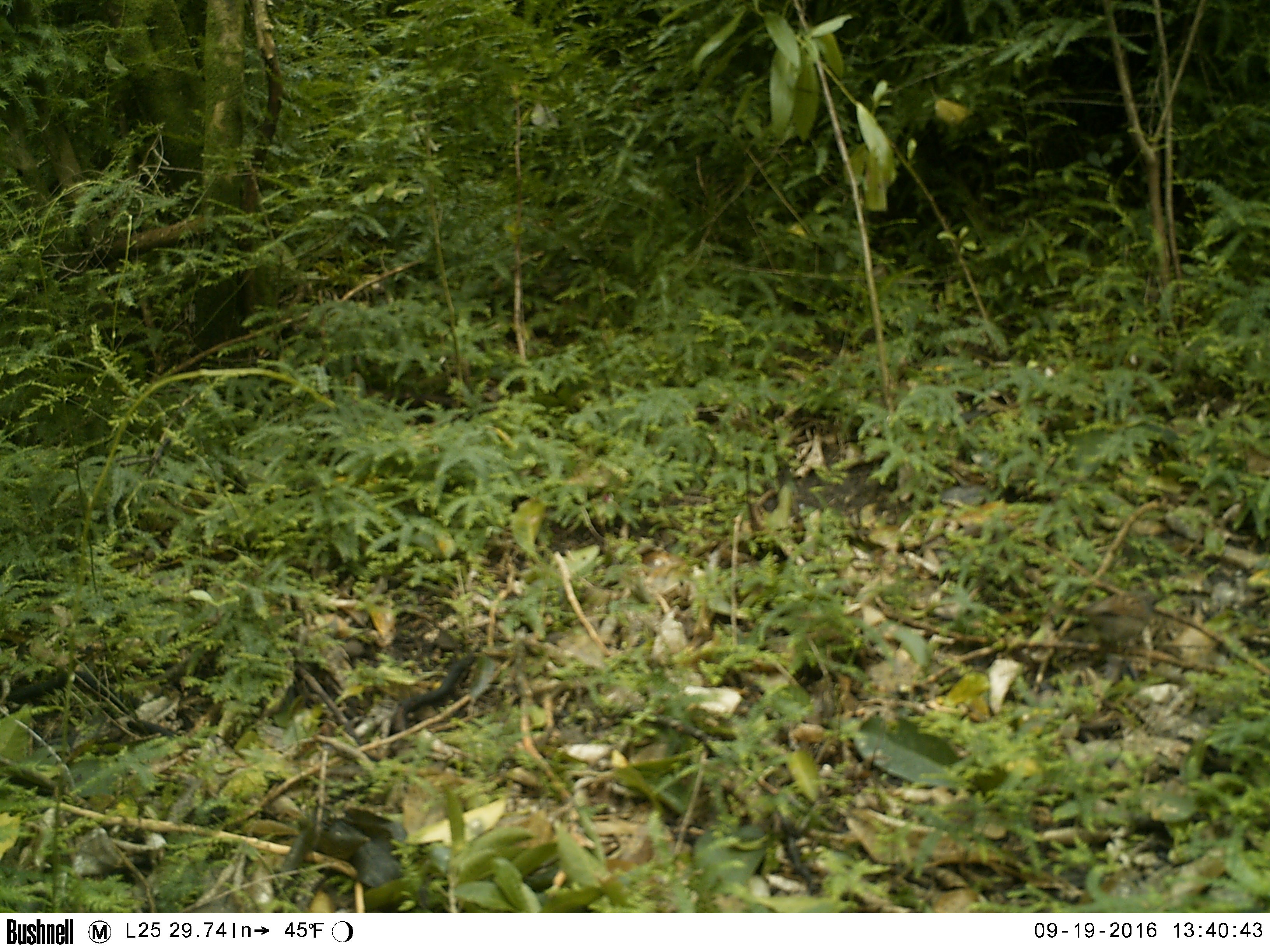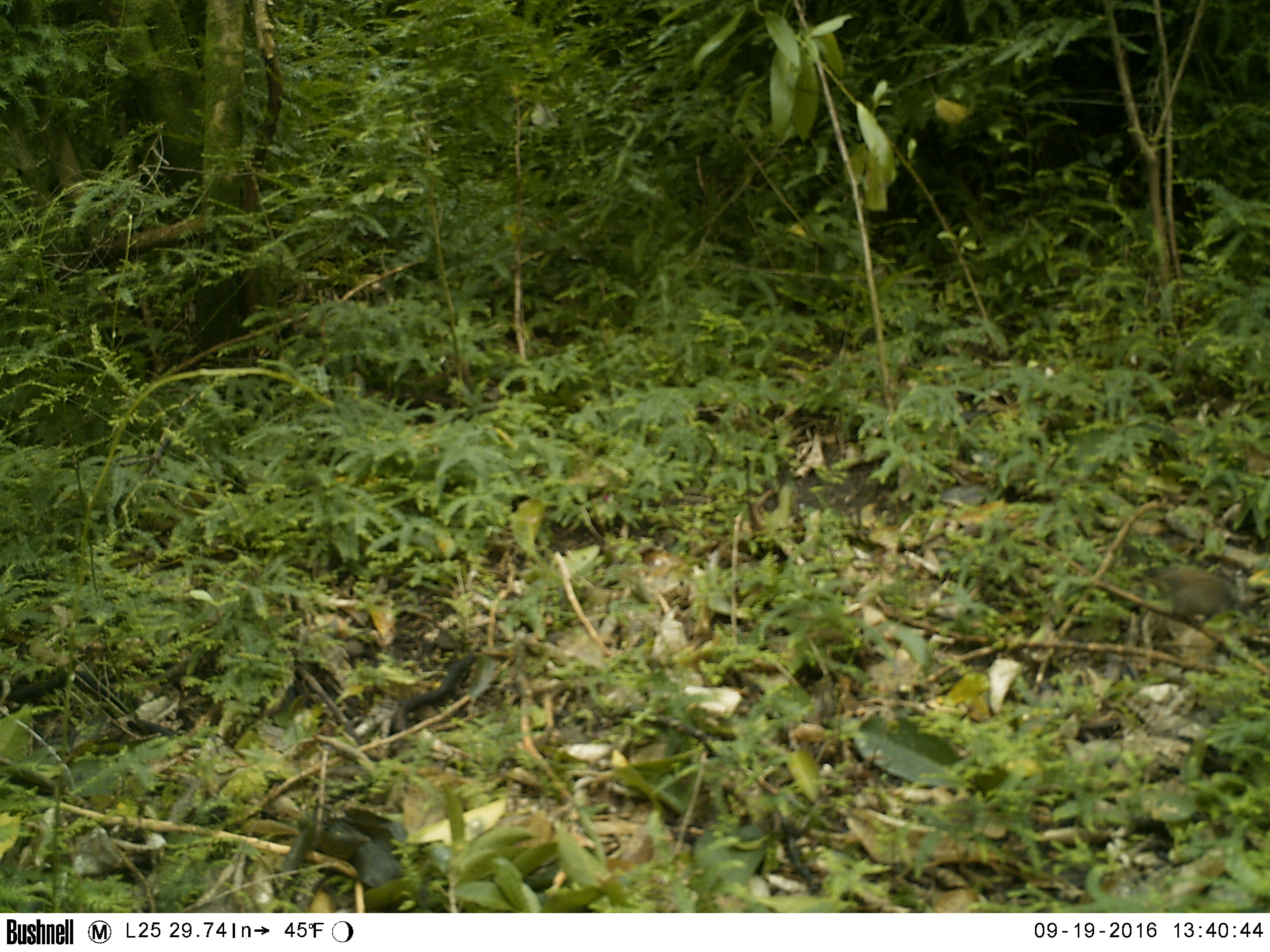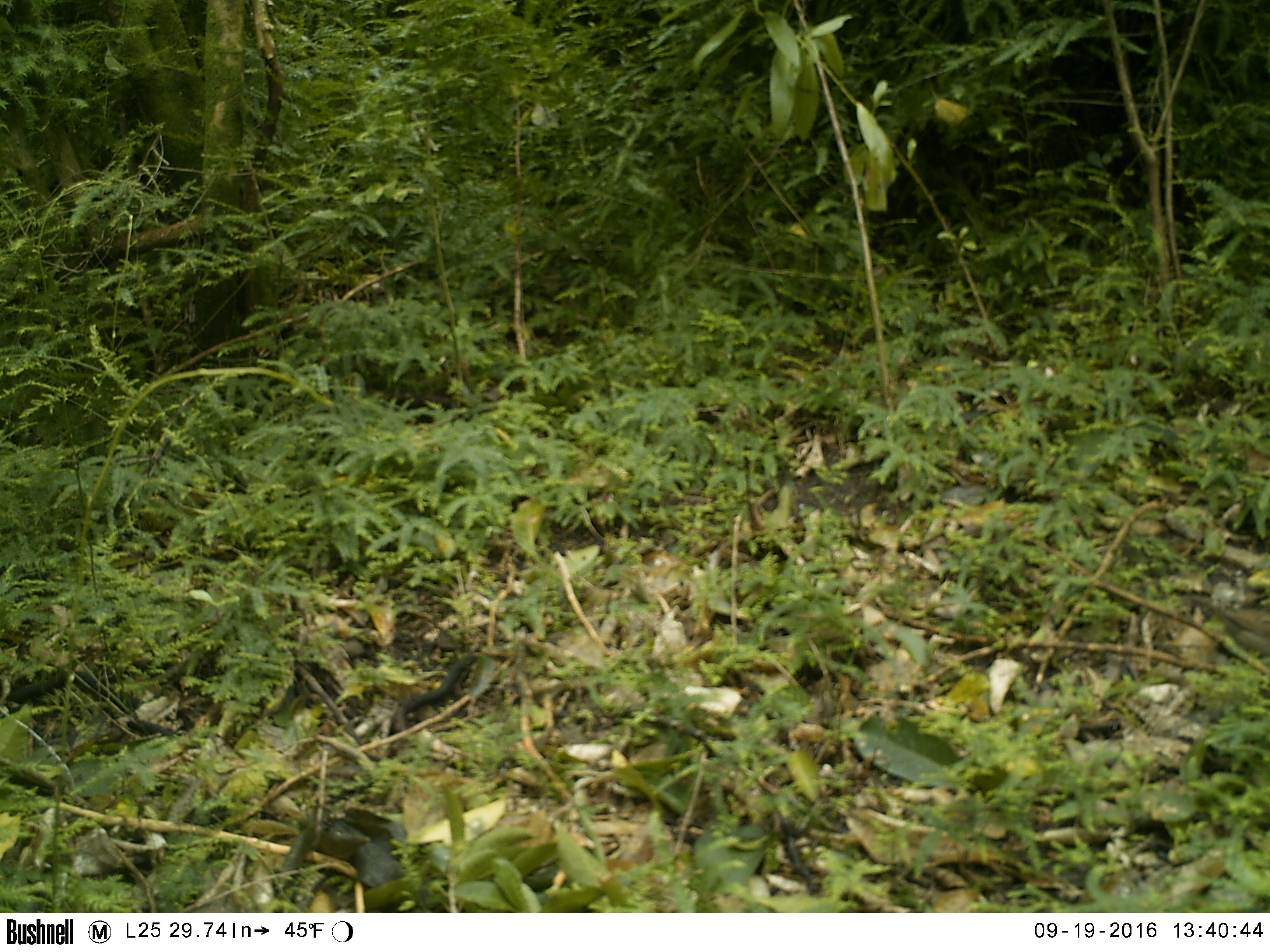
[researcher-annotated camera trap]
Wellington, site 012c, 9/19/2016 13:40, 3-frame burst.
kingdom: Animalia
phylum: Chordata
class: Aves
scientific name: Aves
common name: bird